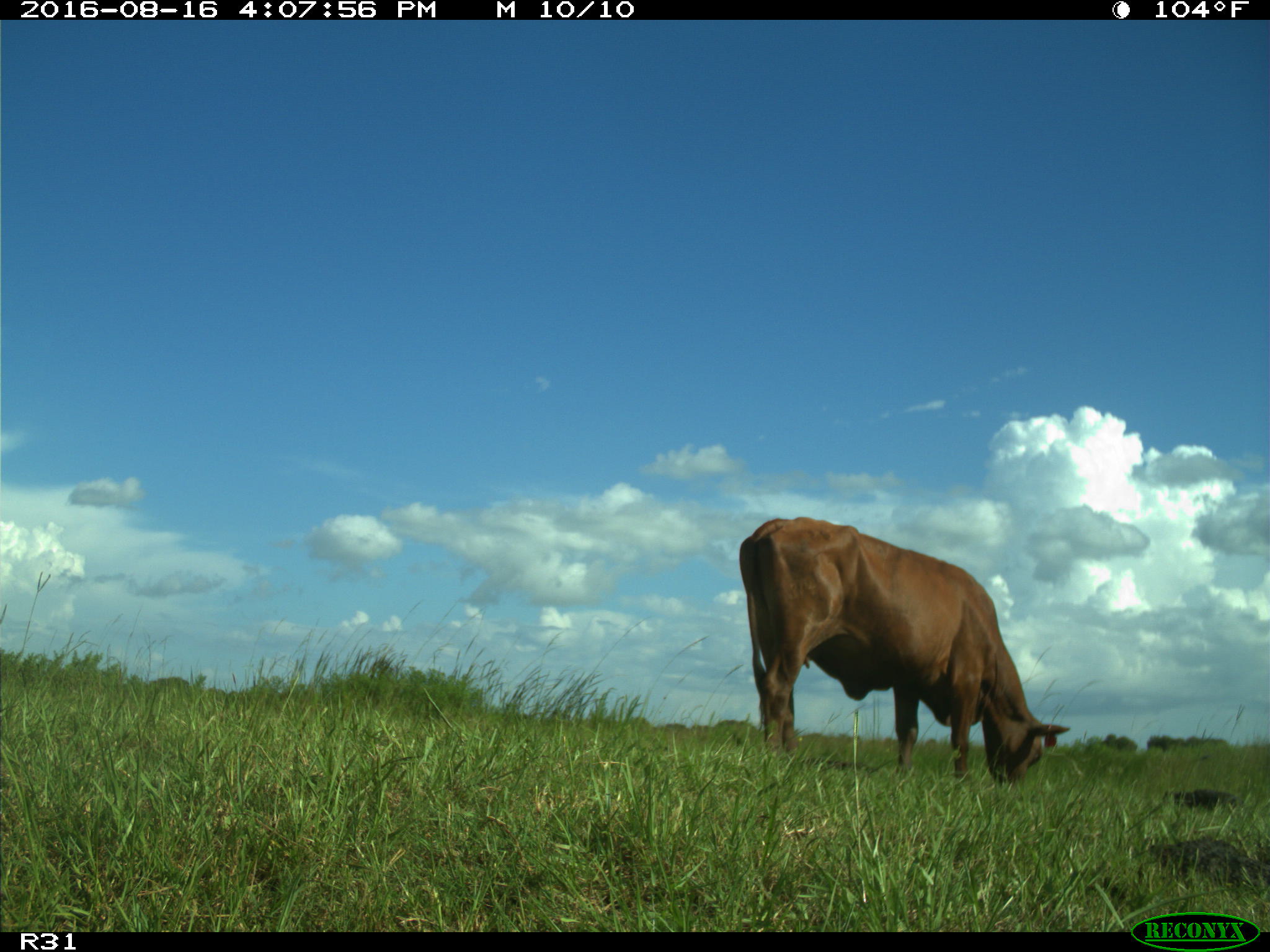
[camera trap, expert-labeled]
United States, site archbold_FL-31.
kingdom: Animalia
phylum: Chordata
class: Mammalia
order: Artiodactyla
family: Bovidae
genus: Bos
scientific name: Bos taurus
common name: domestic cow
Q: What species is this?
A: Bos taurus (domestic cow).